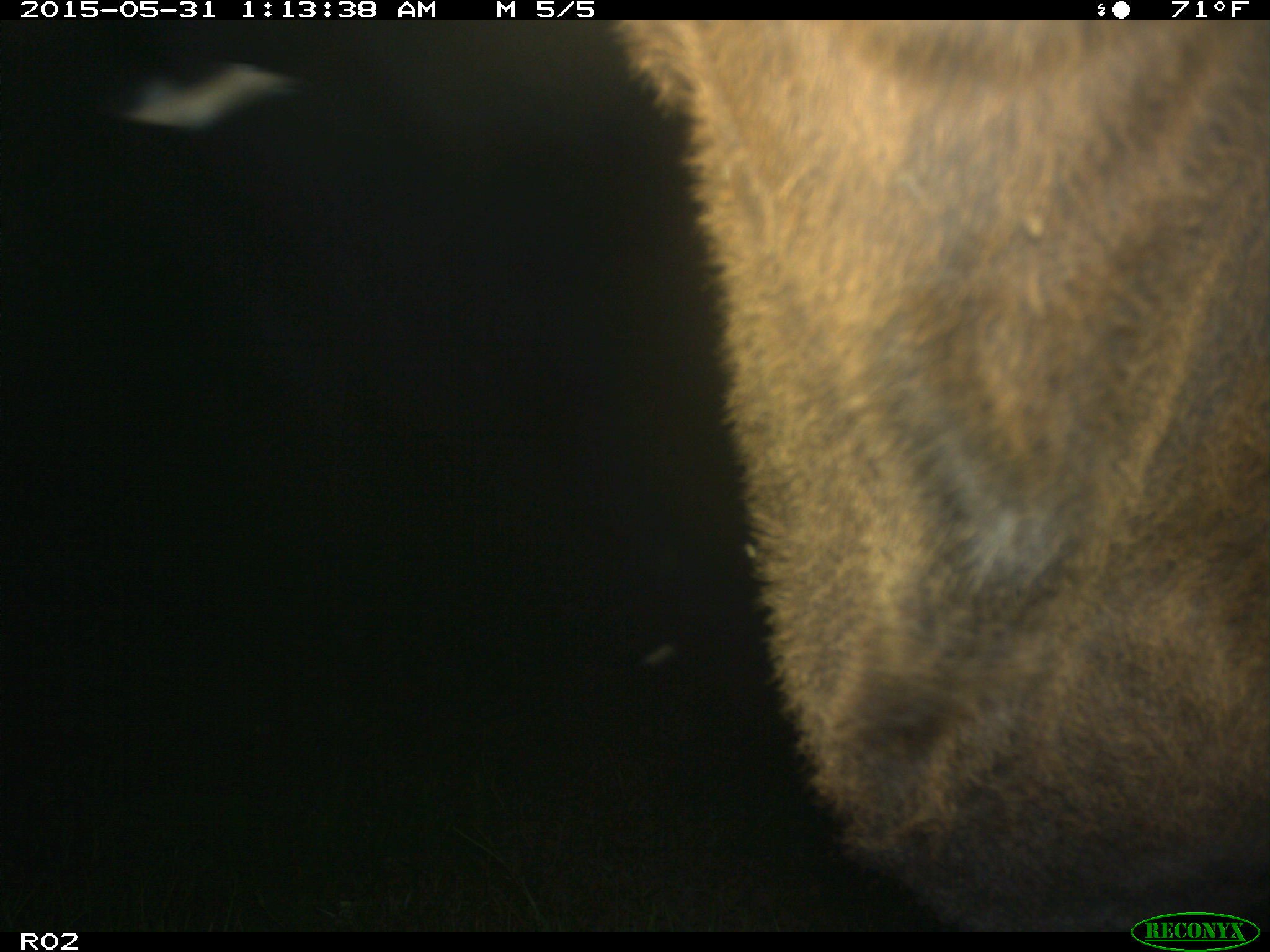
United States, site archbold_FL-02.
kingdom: Animalia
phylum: Chordata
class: Mammalia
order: Artiodactyla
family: Bovidae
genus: Bos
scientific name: Bos taurus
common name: domestic cow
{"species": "Bos taurus (domestic cow)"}